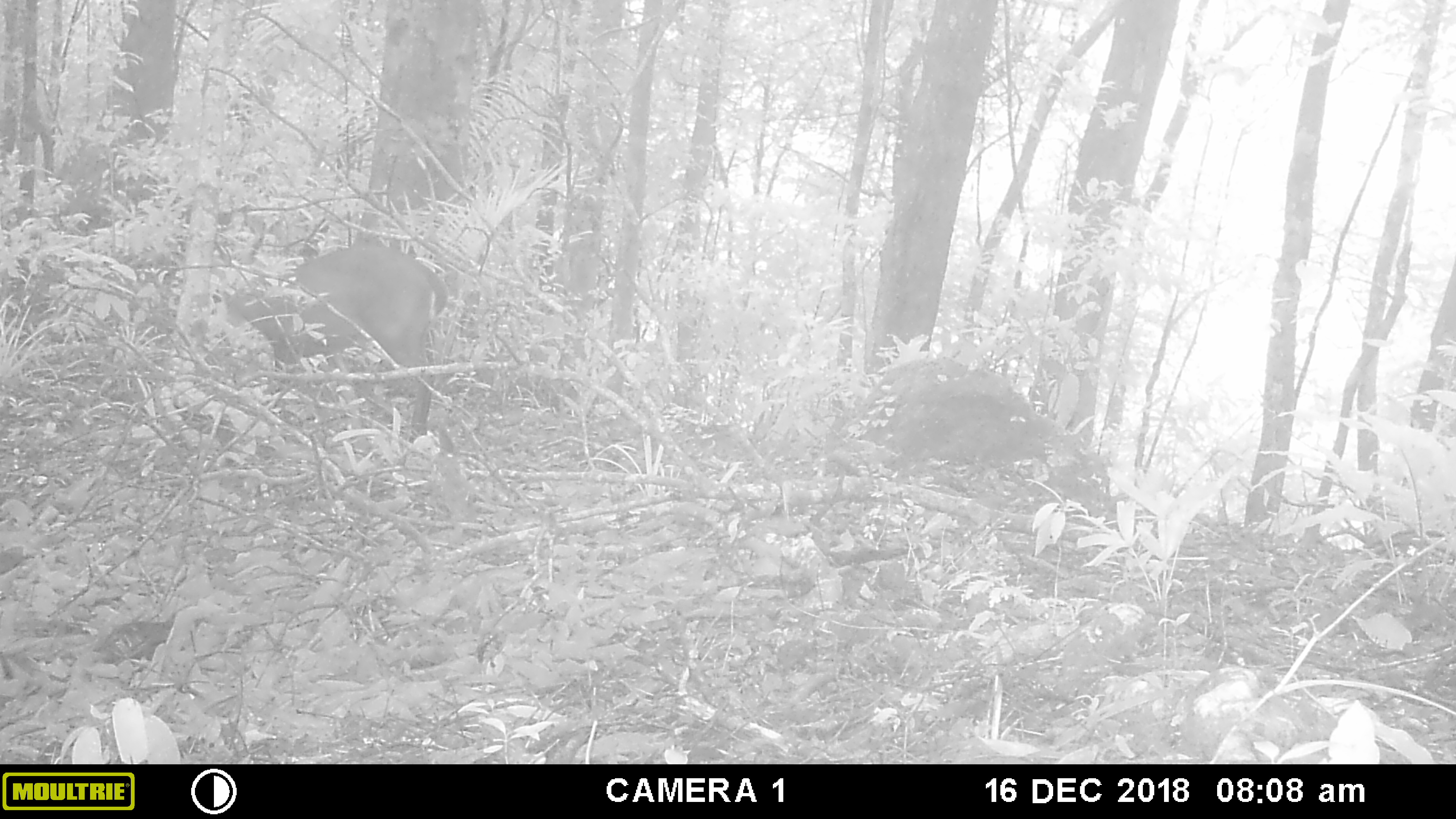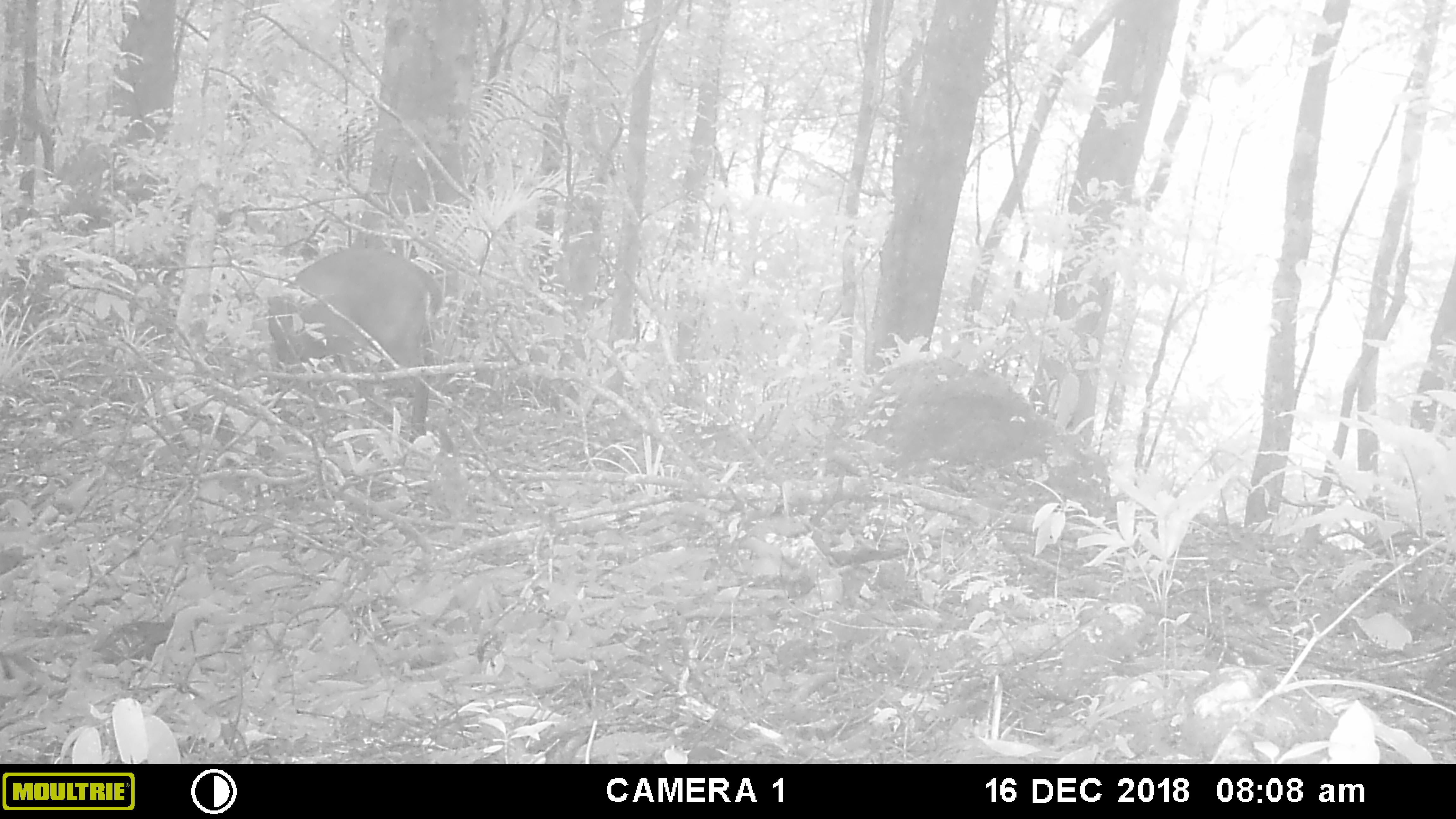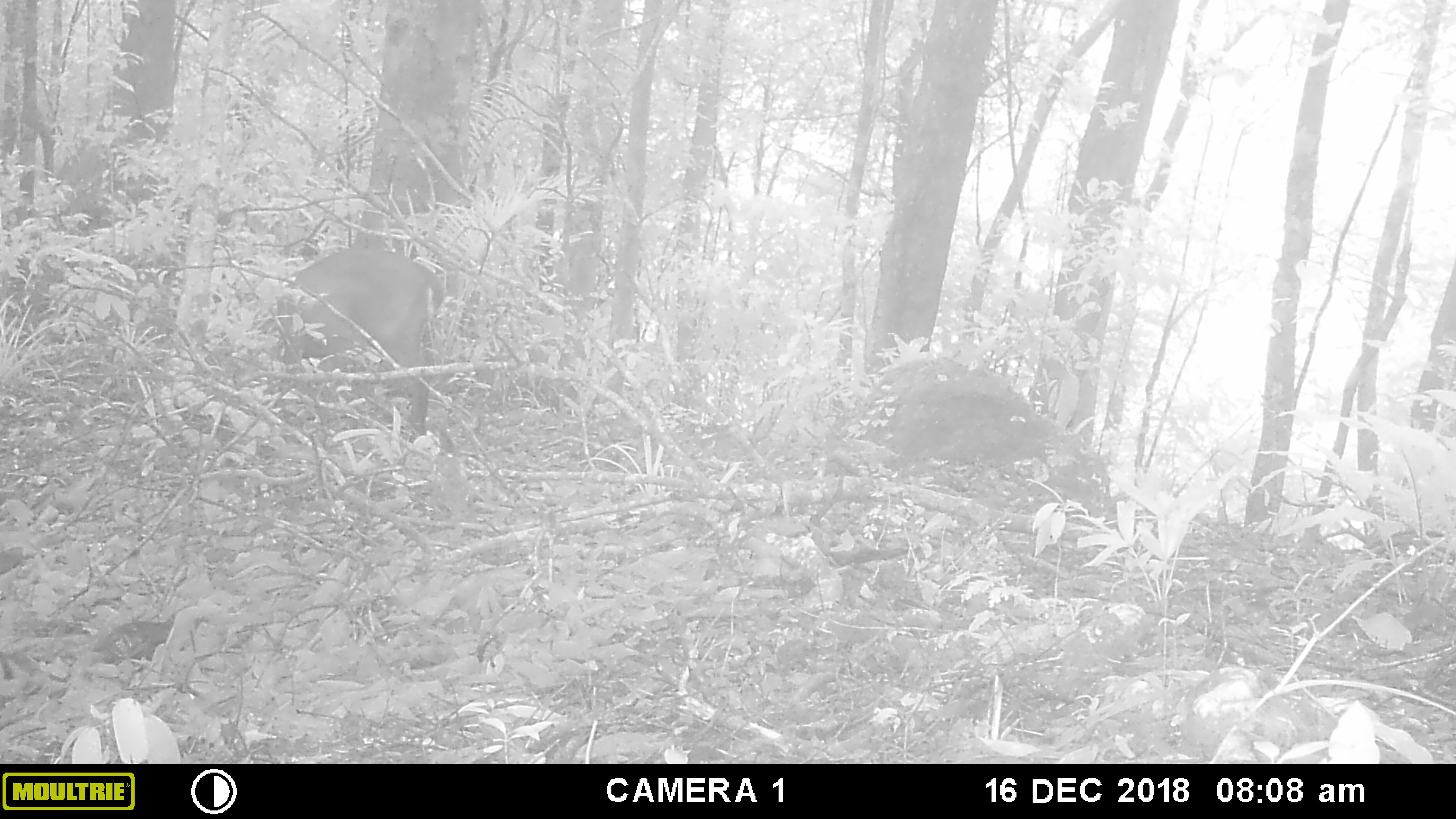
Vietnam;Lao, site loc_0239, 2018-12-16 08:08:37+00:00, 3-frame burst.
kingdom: Animalia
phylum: Chordata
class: Mammalia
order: Artiodactyla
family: Cervidae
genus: Muntiacus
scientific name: Muntiacus vuquangensis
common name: large-antlered muntjac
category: large antlered muntjac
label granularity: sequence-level